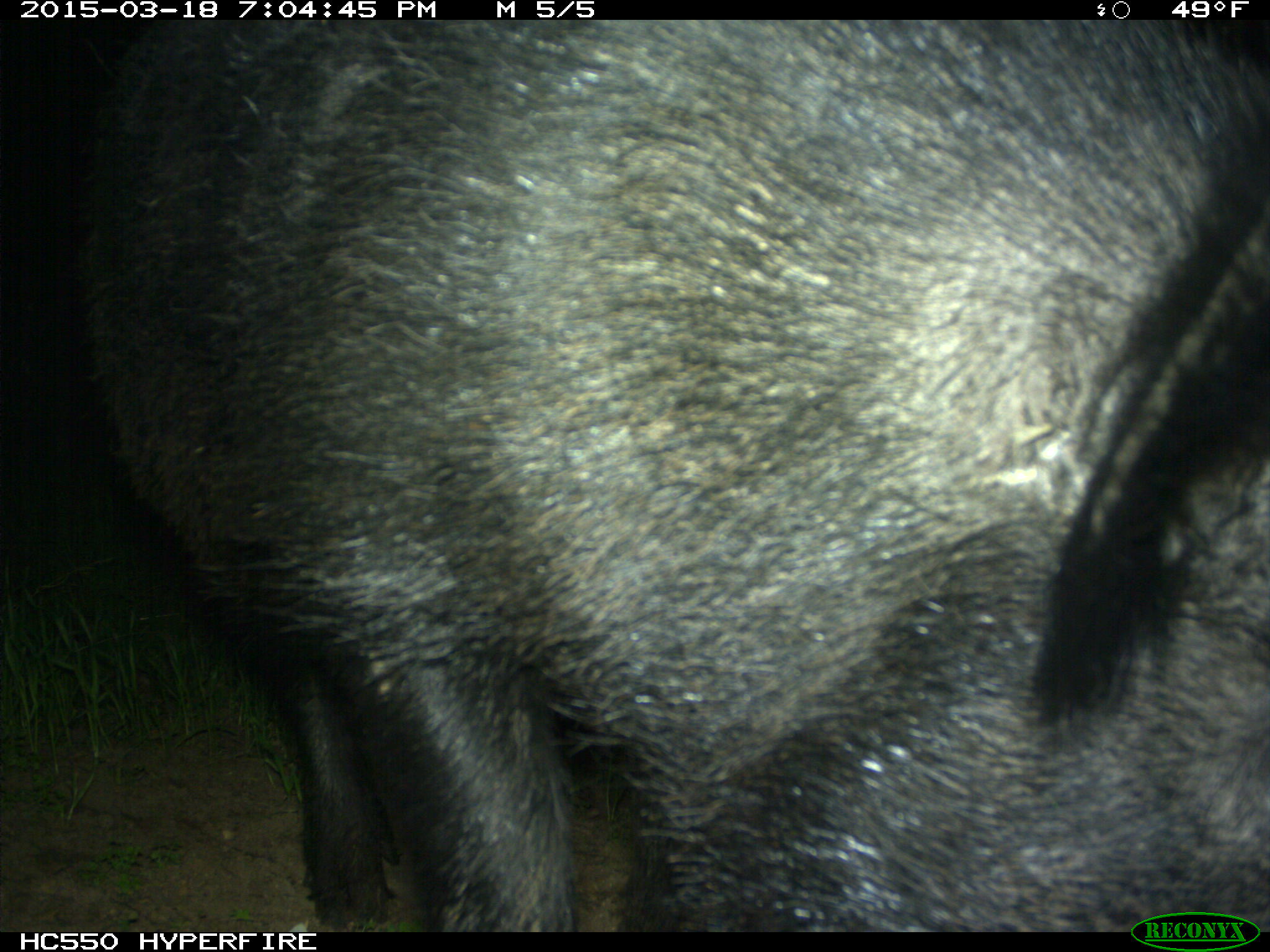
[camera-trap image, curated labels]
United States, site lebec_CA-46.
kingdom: Animalia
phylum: Chordata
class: Mammalia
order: Artiodactyla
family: Suidae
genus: Sus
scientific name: Sus scrofa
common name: wild boar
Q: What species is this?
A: Sus scrofa (wild boar).